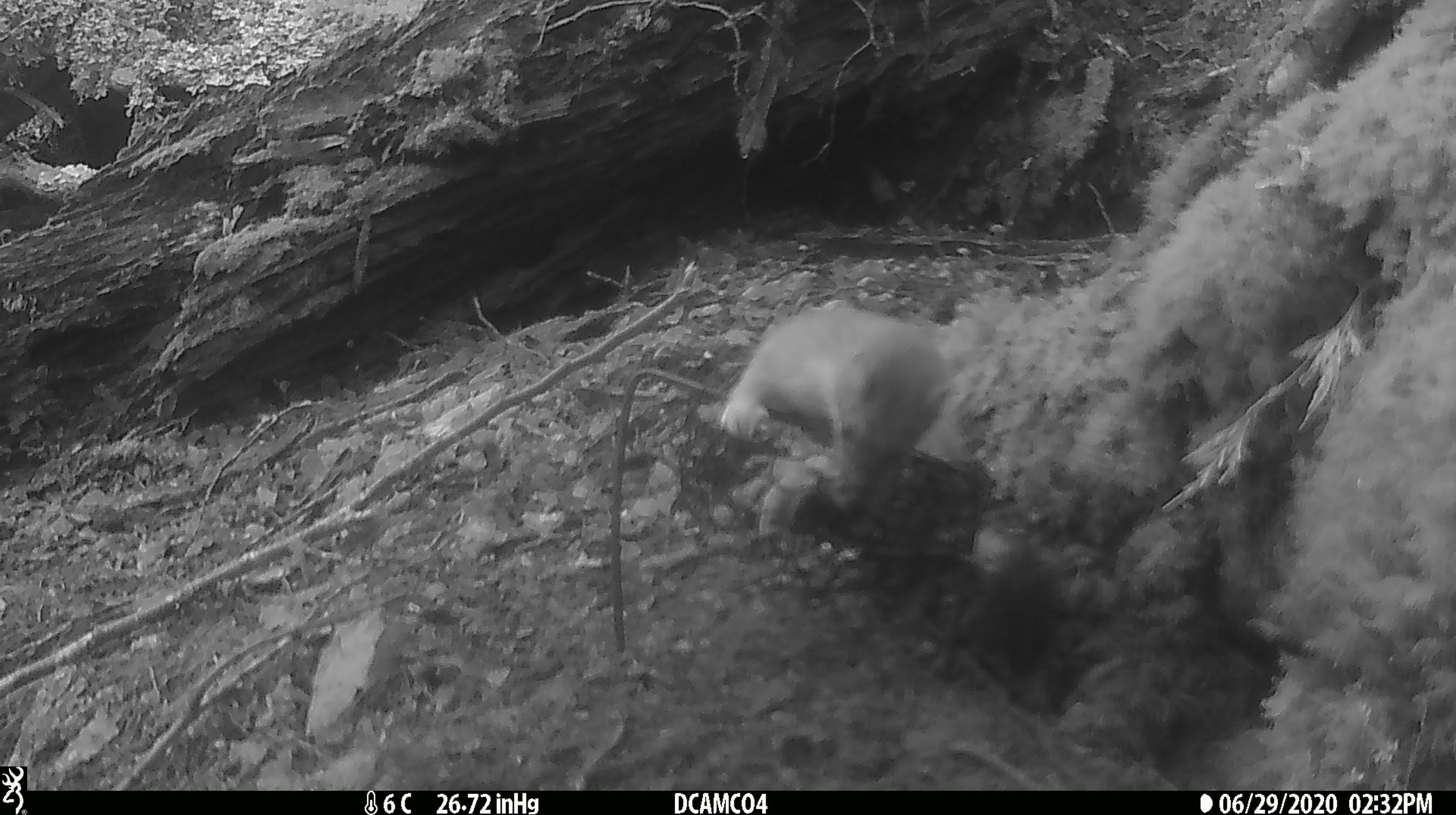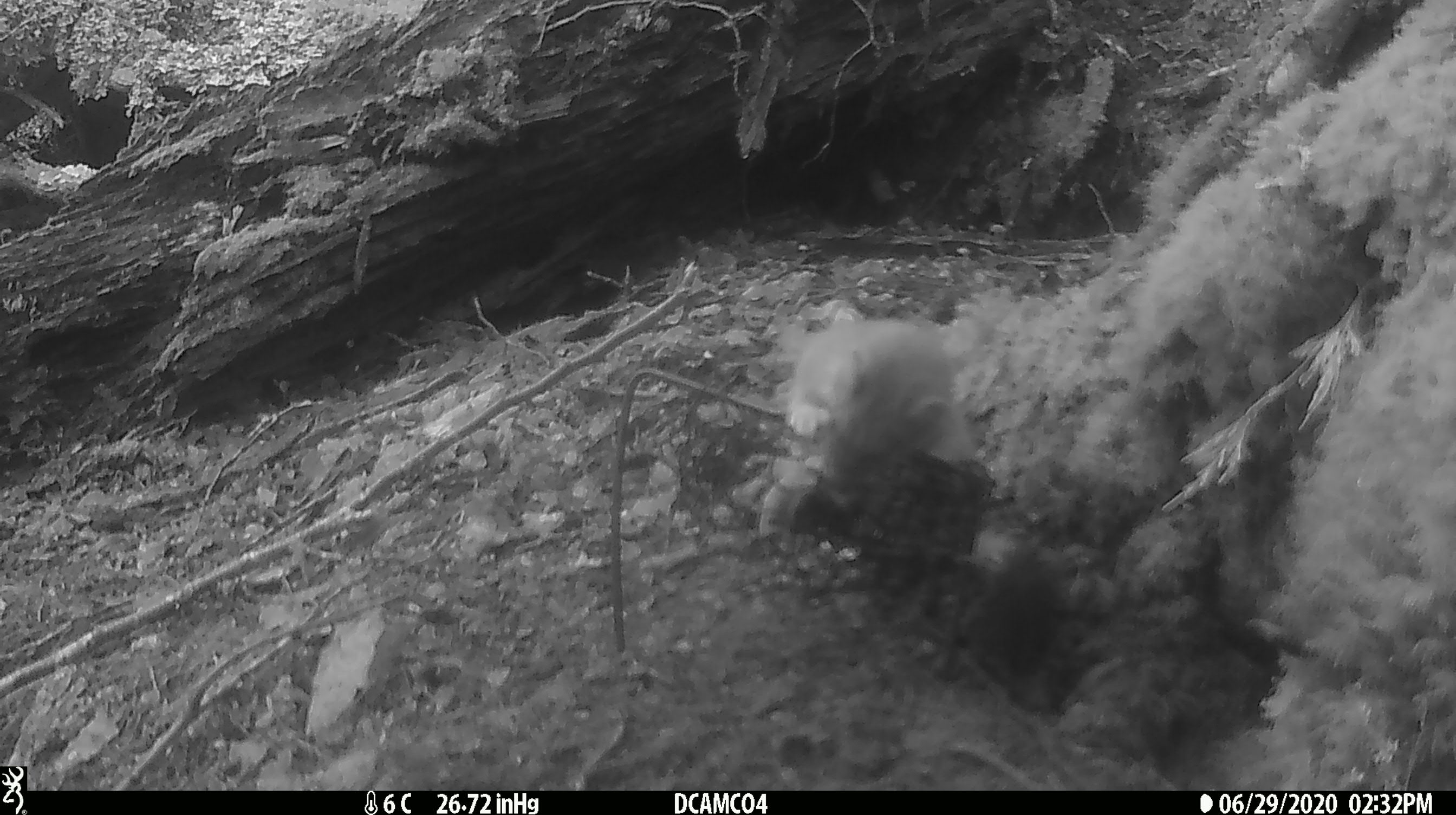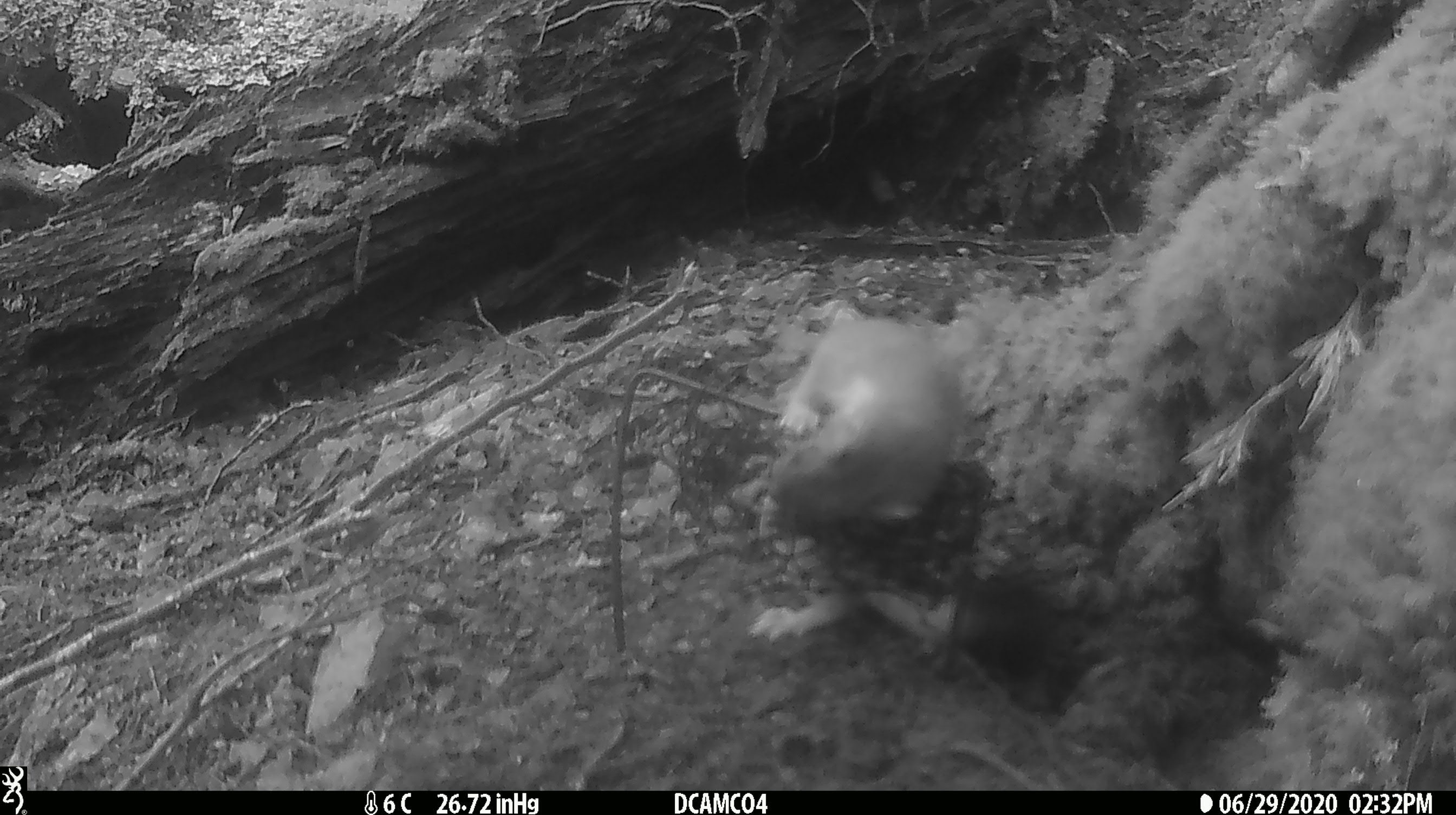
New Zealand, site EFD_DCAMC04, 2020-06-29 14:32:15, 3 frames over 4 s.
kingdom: Animalia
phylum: Chordata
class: Mammalia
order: Carnivora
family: Mustelidae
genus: Mustela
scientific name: Mustela erminea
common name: stoat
Stoat (Mustela erminea).